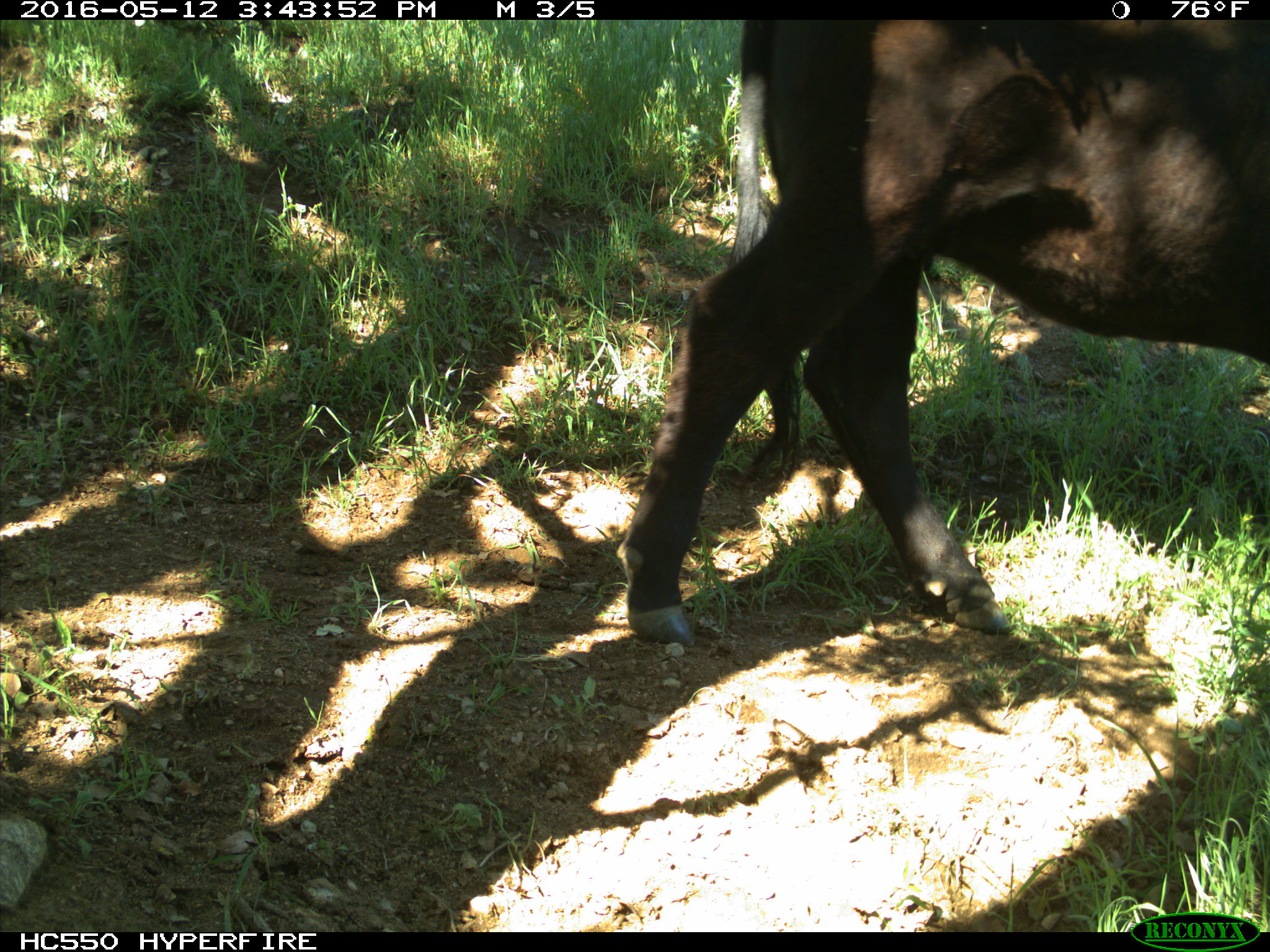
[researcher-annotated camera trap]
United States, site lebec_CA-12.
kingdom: Animalia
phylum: Chordata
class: Mammalia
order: Artiodactyla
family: Bovidae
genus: Bos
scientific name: Bos taurus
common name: domestic cow